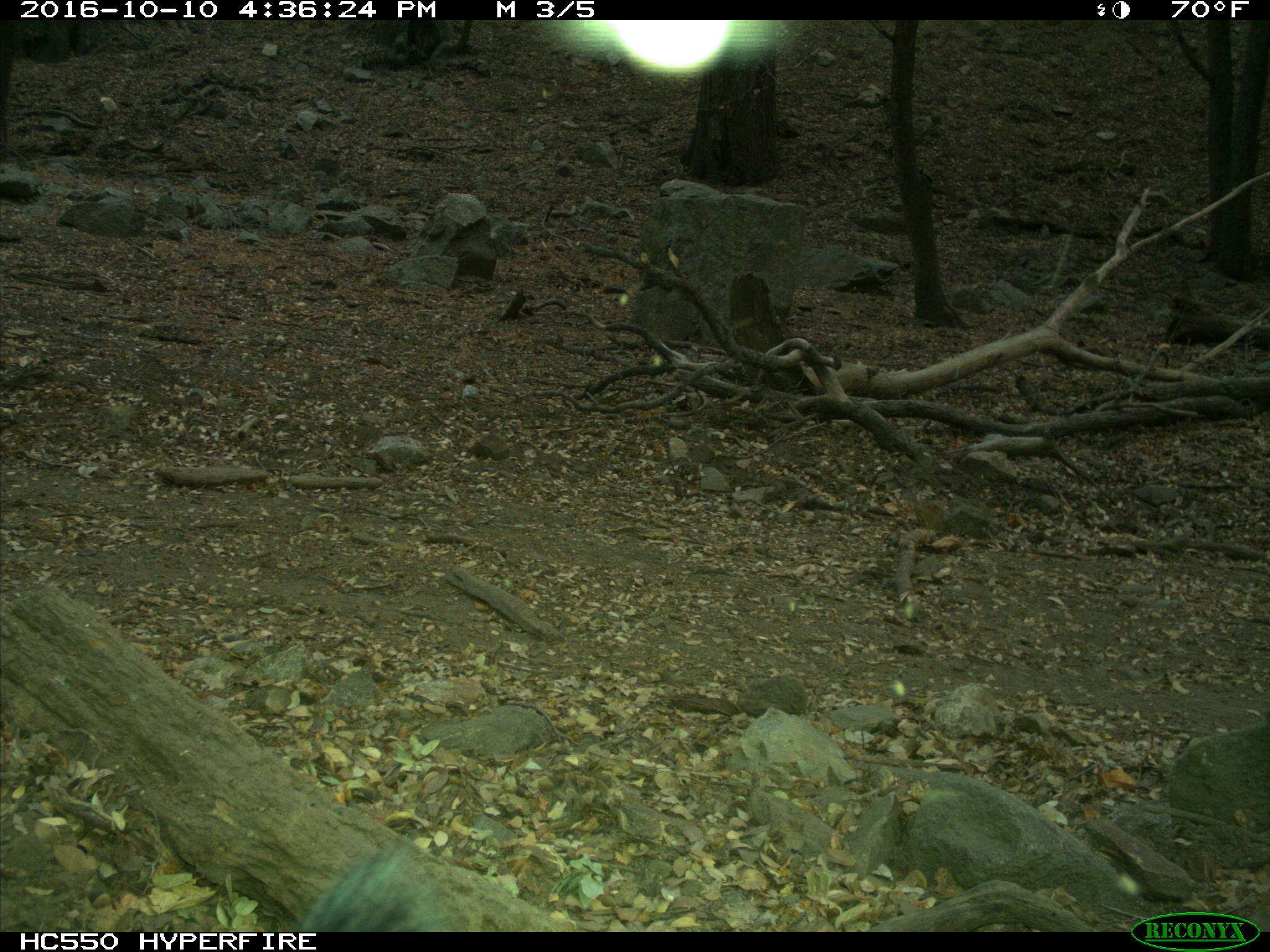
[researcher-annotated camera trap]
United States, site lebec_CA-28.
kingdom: Animalia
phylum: Chordata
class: Mammalia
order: Artiodactyla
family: Suidae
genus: Sus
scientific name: Sus scrofa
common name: wild boar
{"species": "Sus scrofa (wild boar)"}